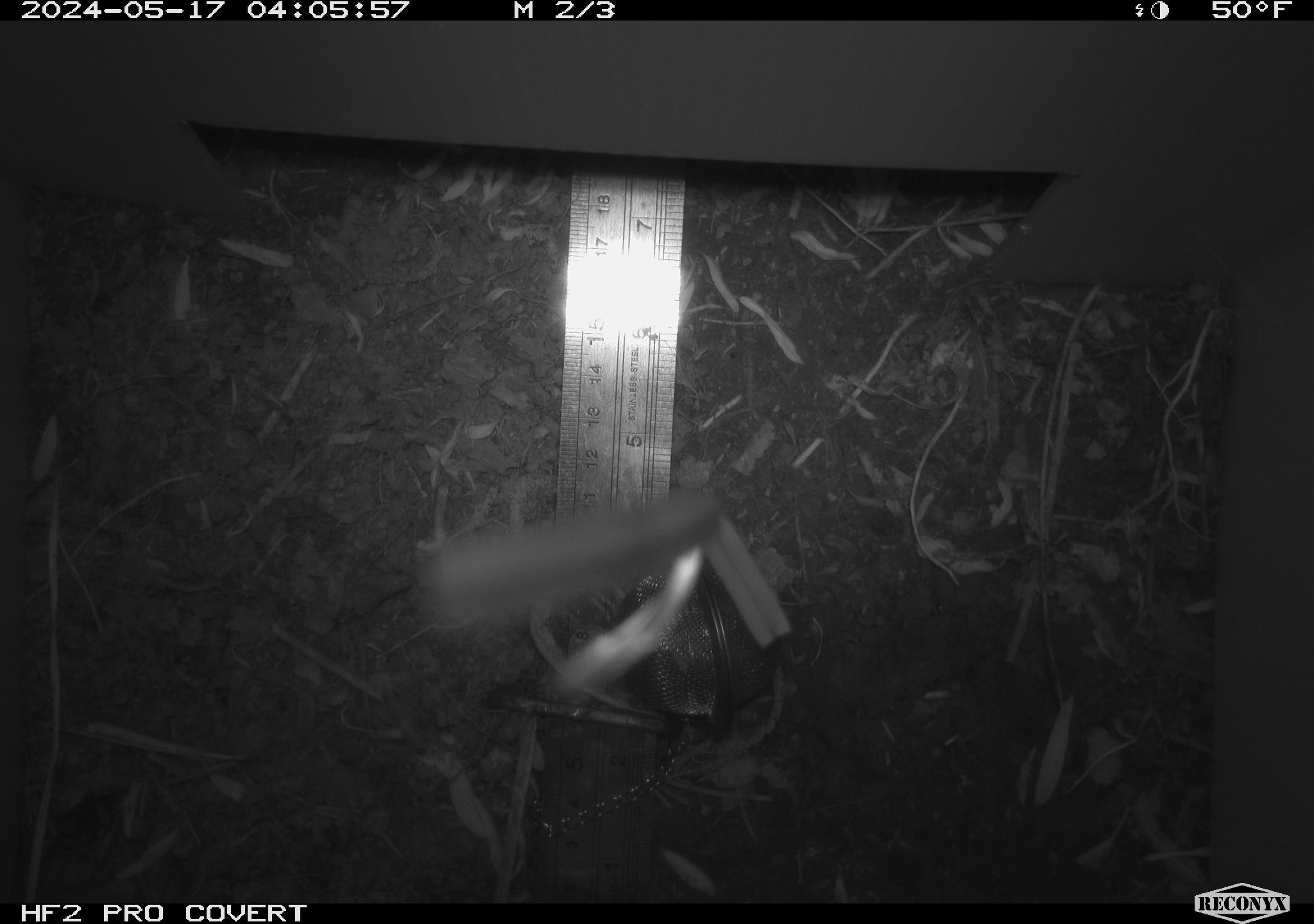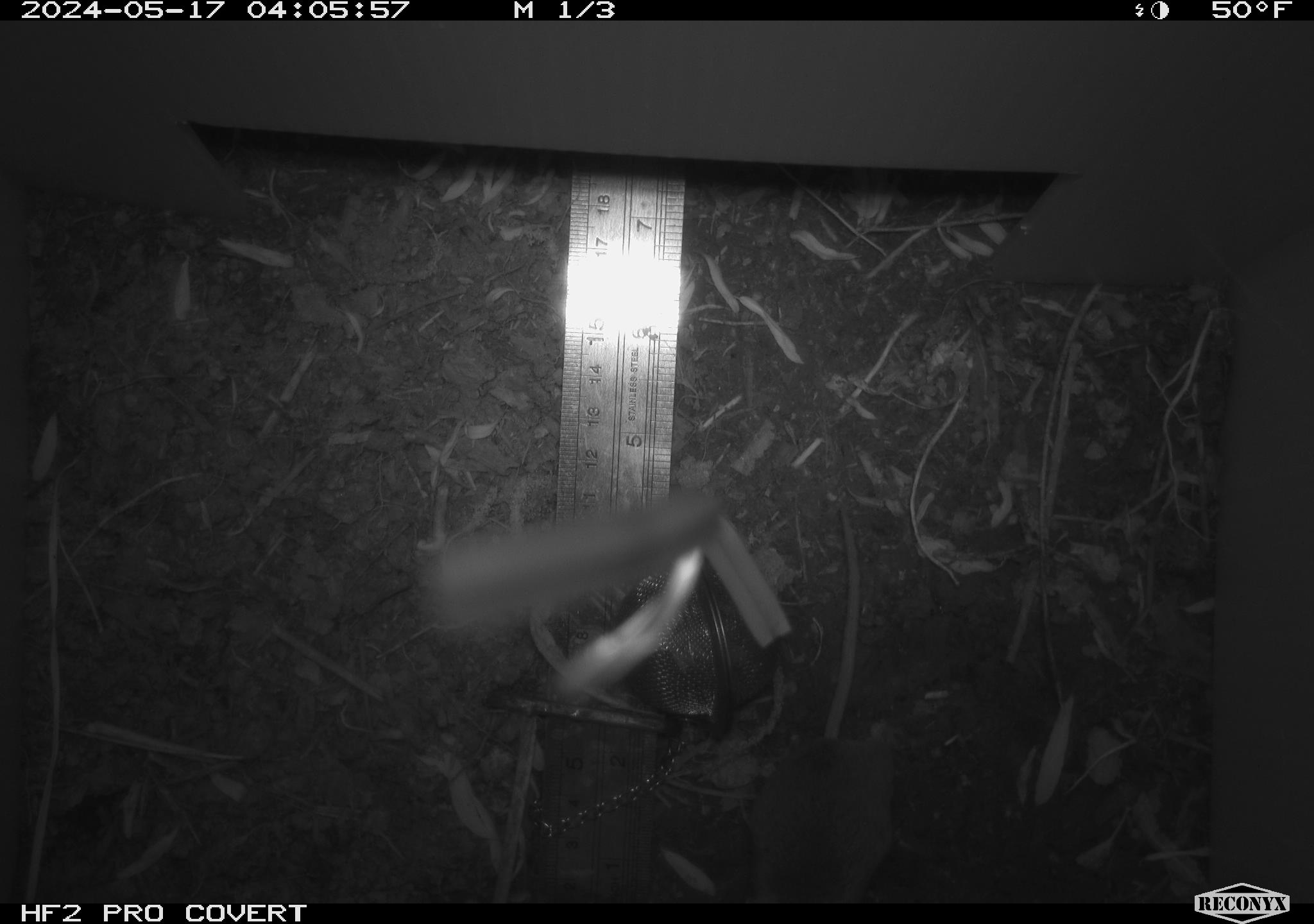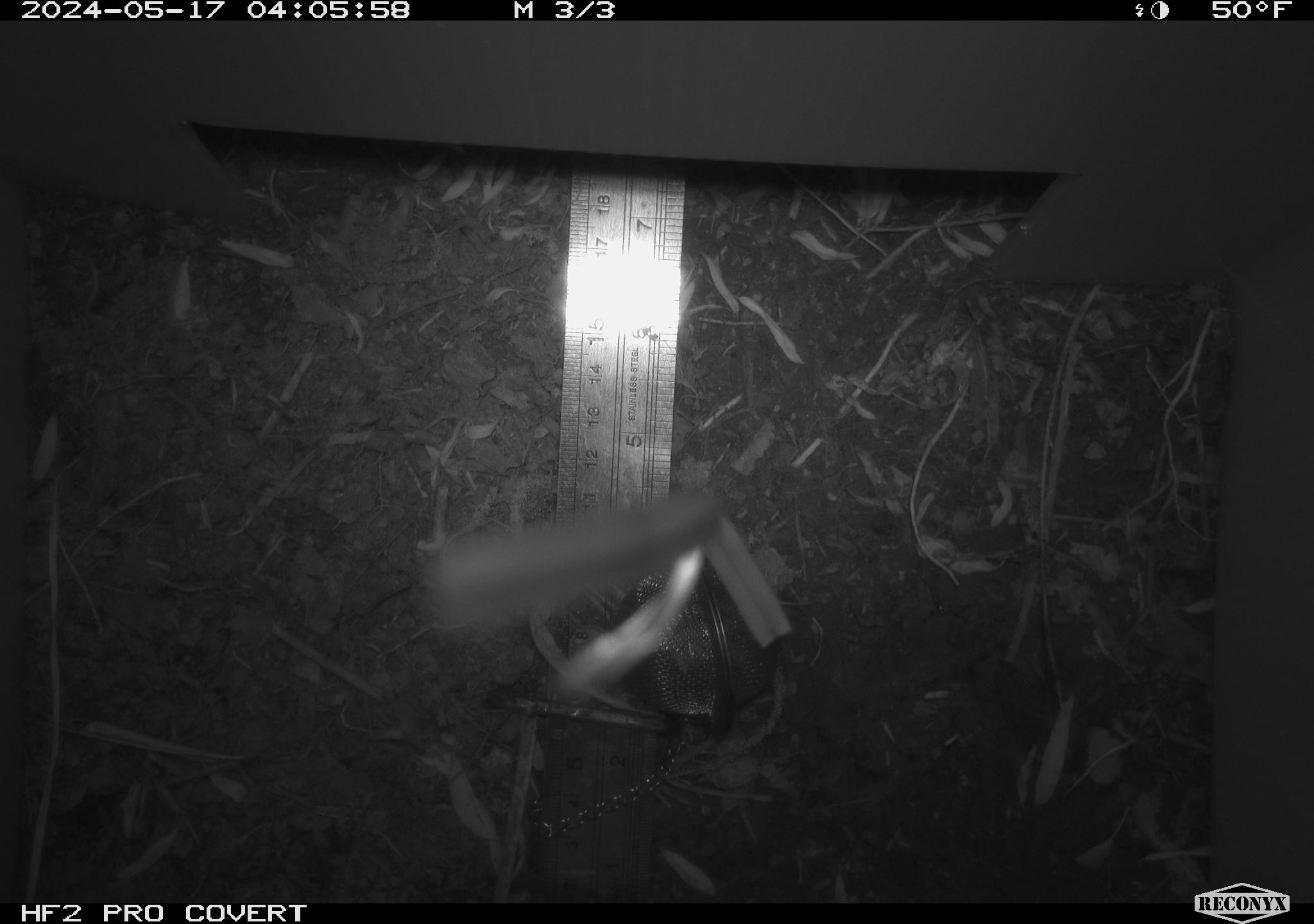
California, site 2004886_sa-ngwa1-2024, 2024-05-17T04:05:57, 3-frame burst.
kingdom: Animalia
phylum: Chordata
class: Mammalia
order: Rodentia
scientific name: Rodentia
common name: mouse species